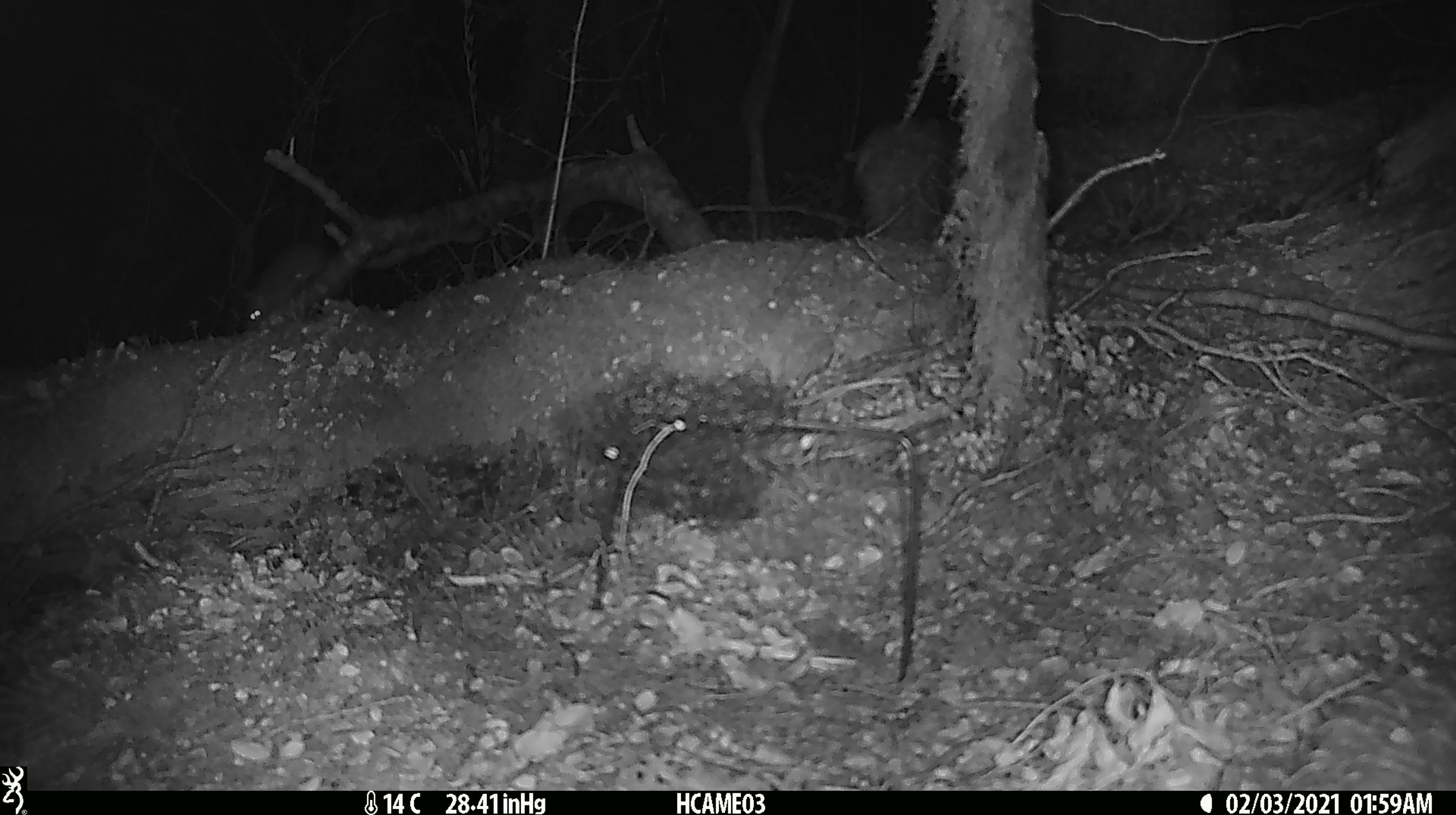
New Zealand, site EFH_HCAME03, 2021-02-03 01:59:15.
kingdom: Animalia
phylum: Chordata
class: Mammalia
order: Rodentia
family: Muridae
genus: Rattus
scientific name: Rattus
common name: rat